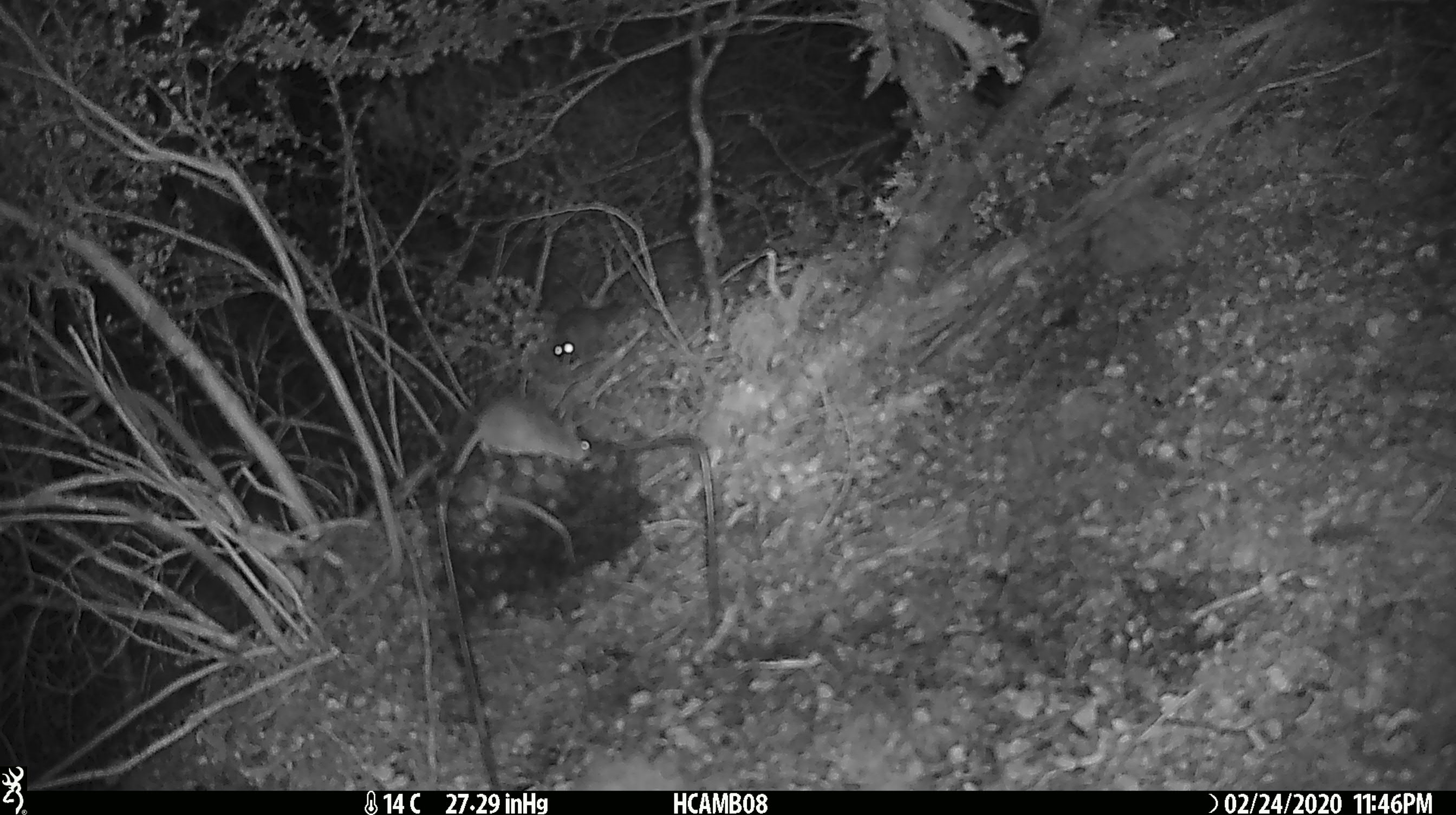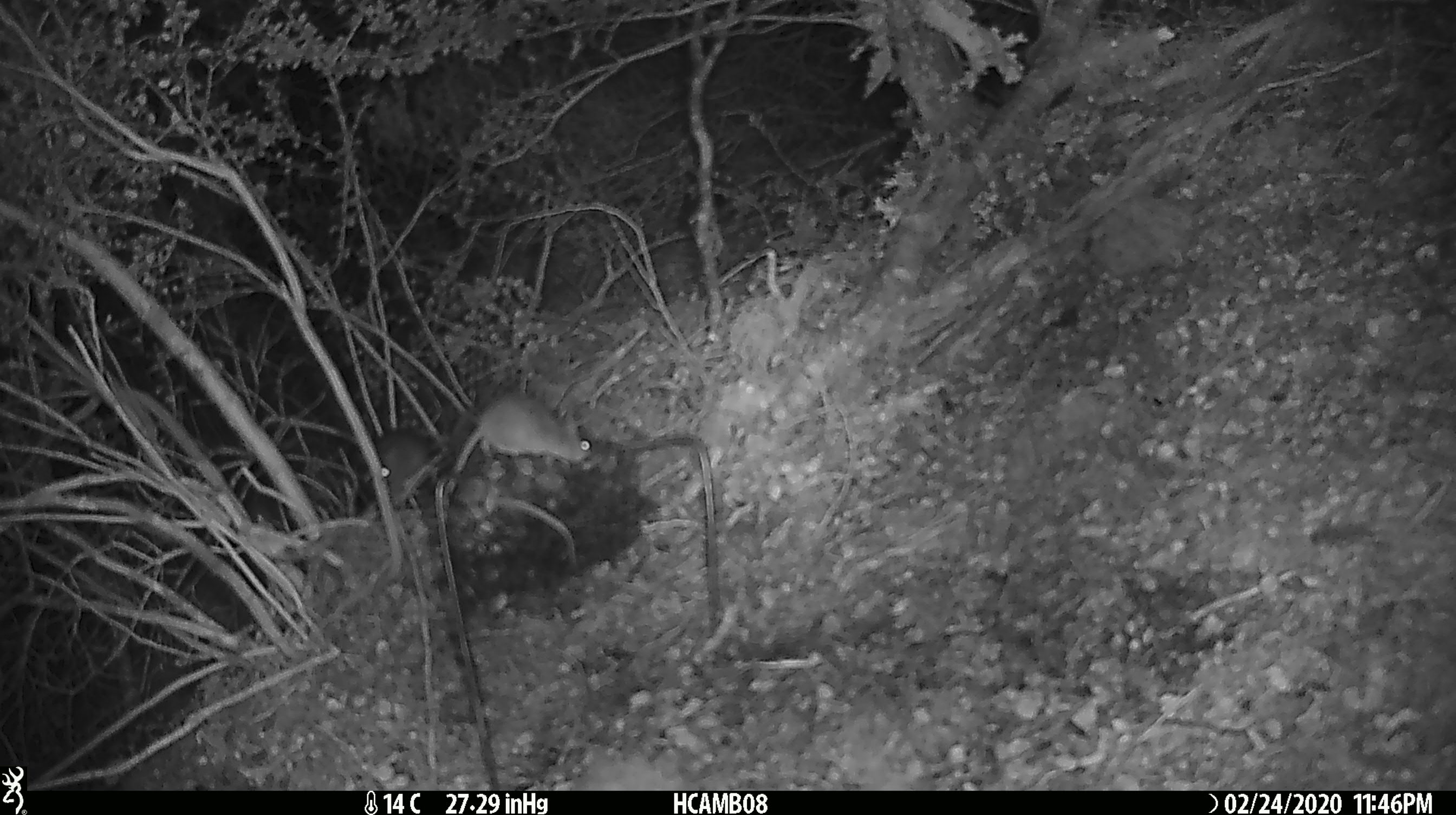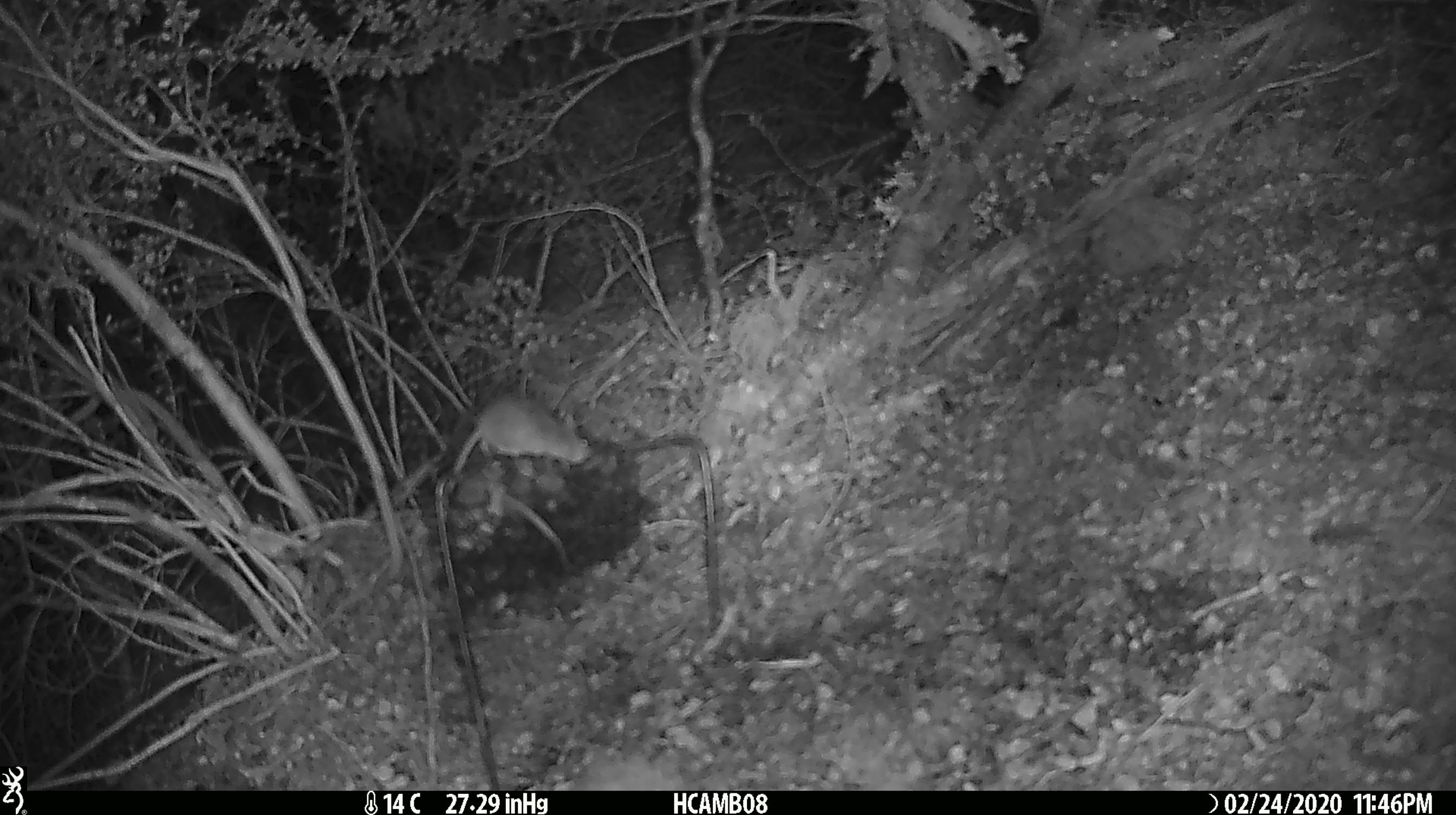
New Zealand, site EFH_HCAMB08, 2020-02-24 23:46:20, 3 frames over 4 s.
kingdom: Animalia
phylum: Chordata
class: Mammalia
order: Rodentia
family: Muridae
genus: Mus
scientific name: Mus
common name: mouse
Mouse (Mus).